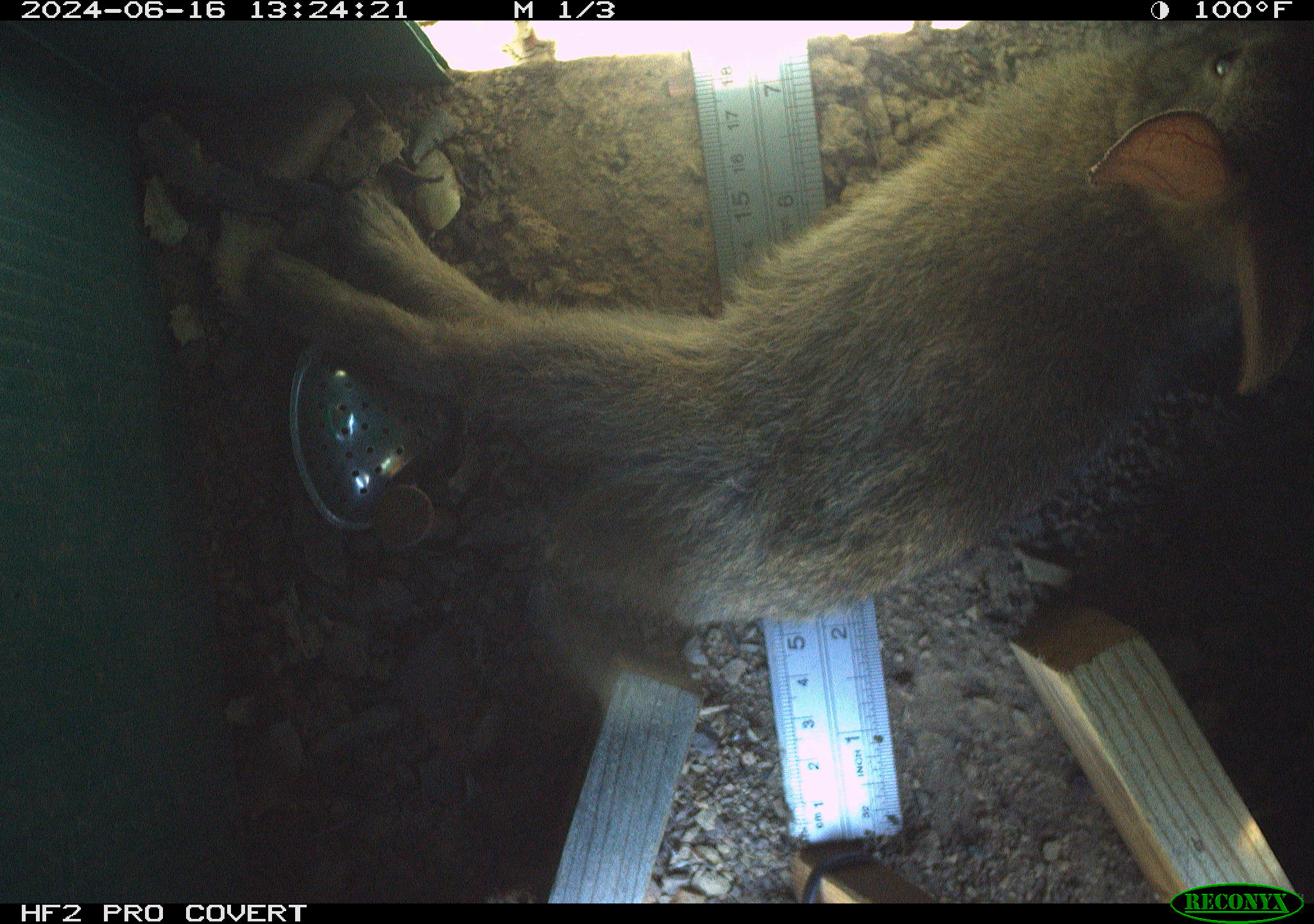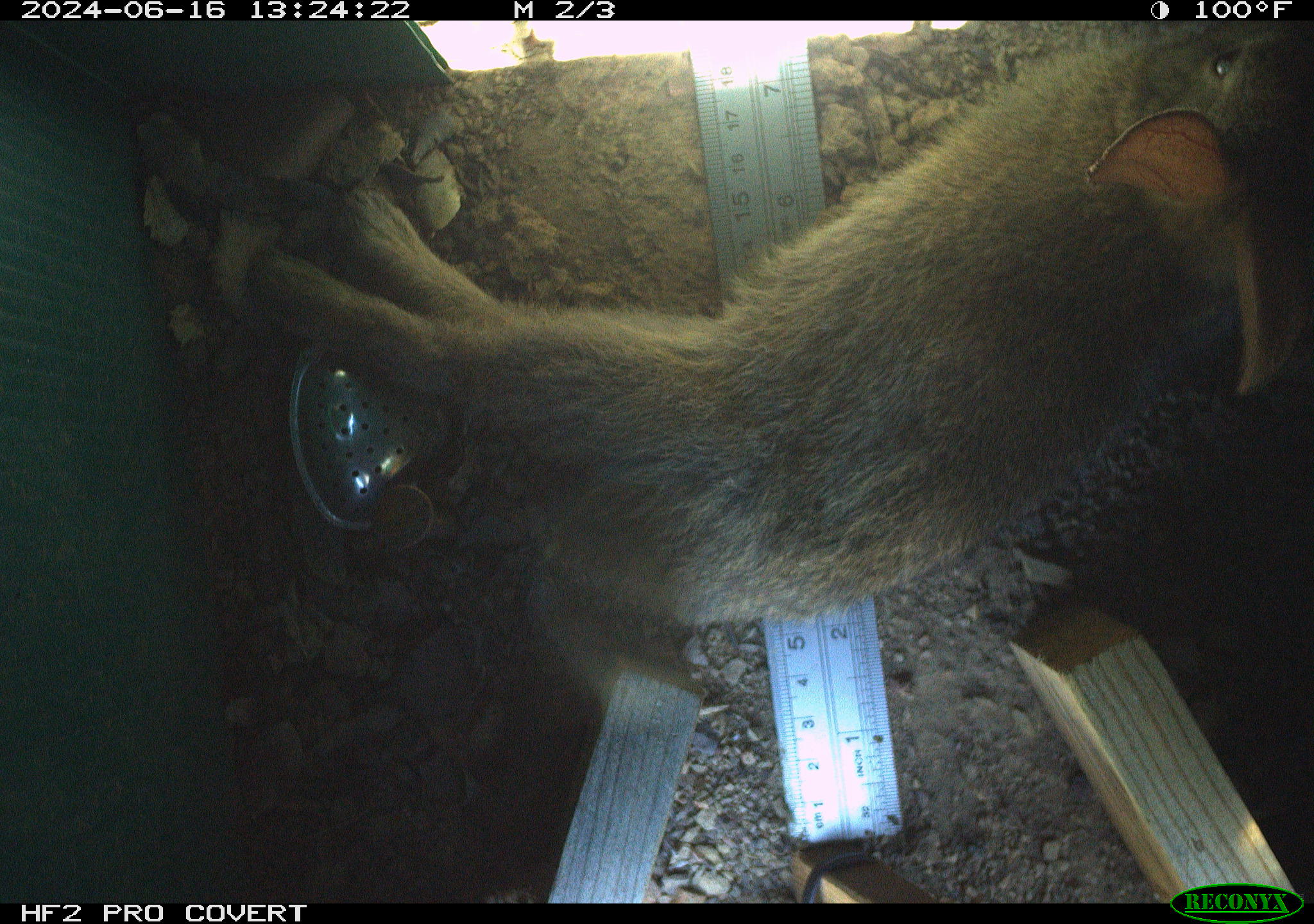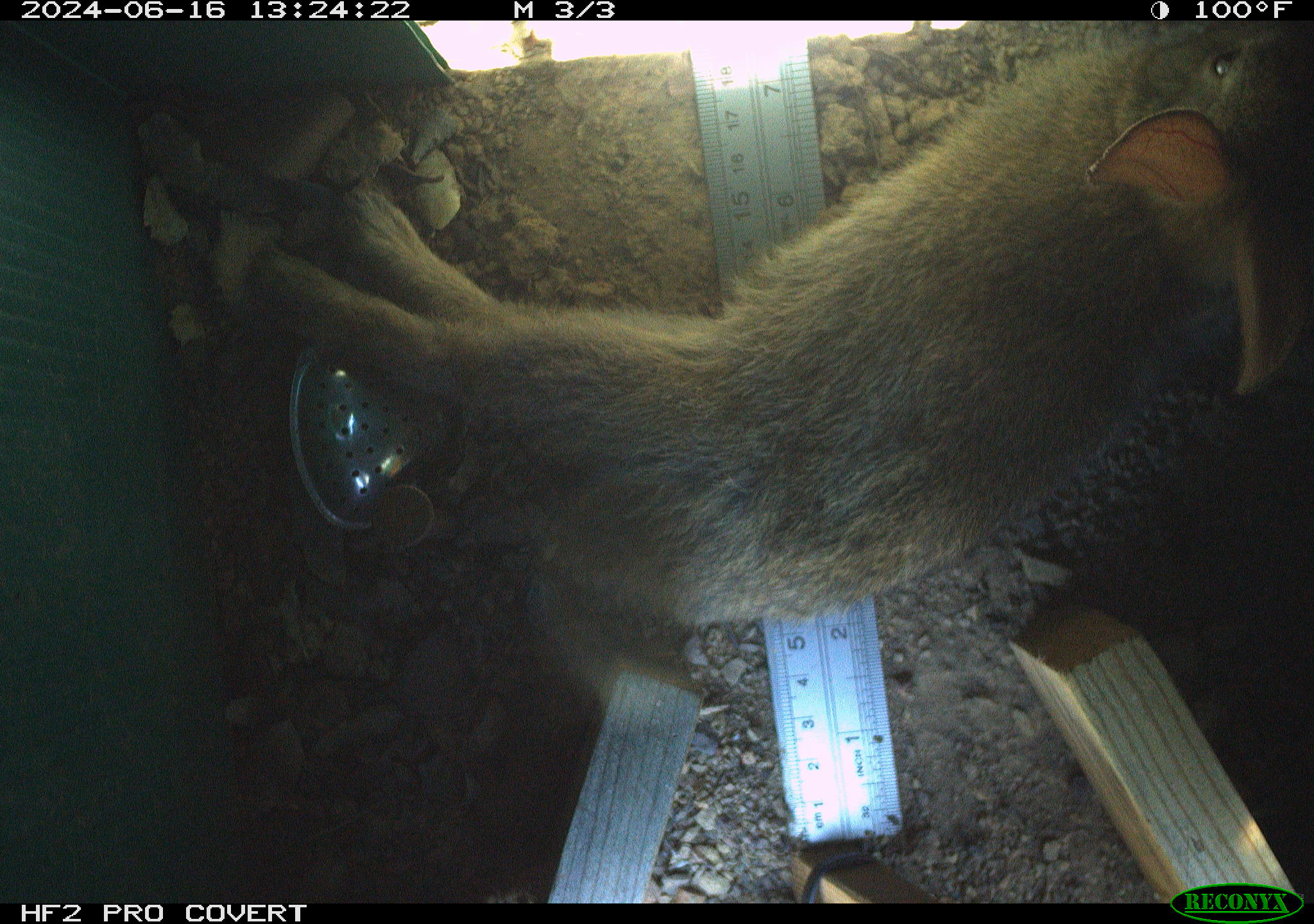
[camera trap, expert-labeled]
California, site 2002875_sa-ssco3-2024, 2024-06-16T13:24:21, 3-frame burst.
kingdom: Animalia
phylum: Chordata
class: Mammalia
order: Lagomorpha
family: Leporidae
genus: Sylvilagus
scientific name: Sylvilagus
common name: cottontail rabbits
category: sylvilagus species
Sylvilagus species (cottontail rabbits) (Sylvilagus).